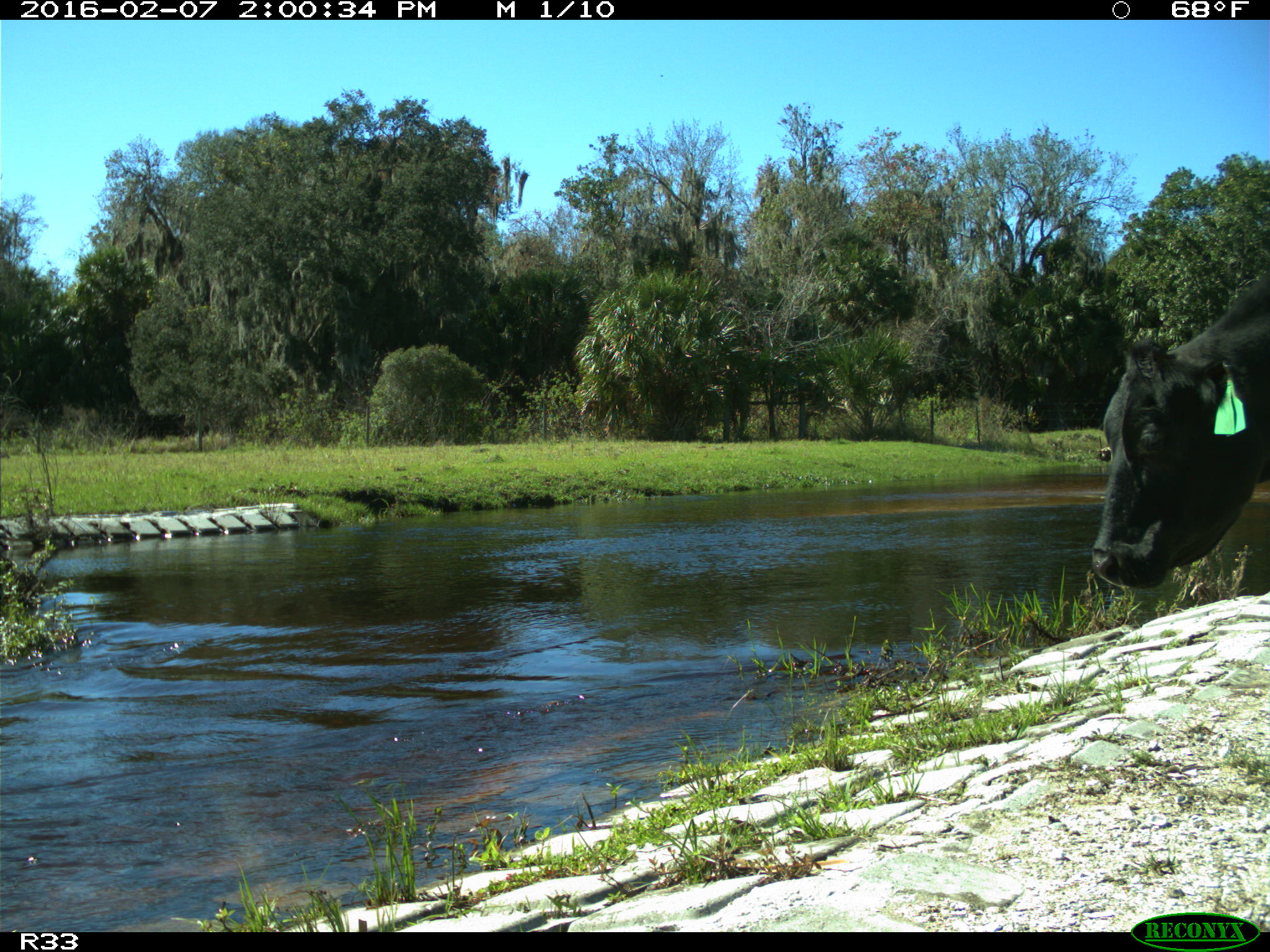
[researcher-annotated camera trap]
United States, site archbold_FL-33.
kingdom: Animalia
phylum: Chordata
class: Mammalia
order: Artiodactyla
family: Bovidae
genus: Bos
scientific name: Bos taurus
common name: domestic cow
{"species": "Bos taurus (domestic cow)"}